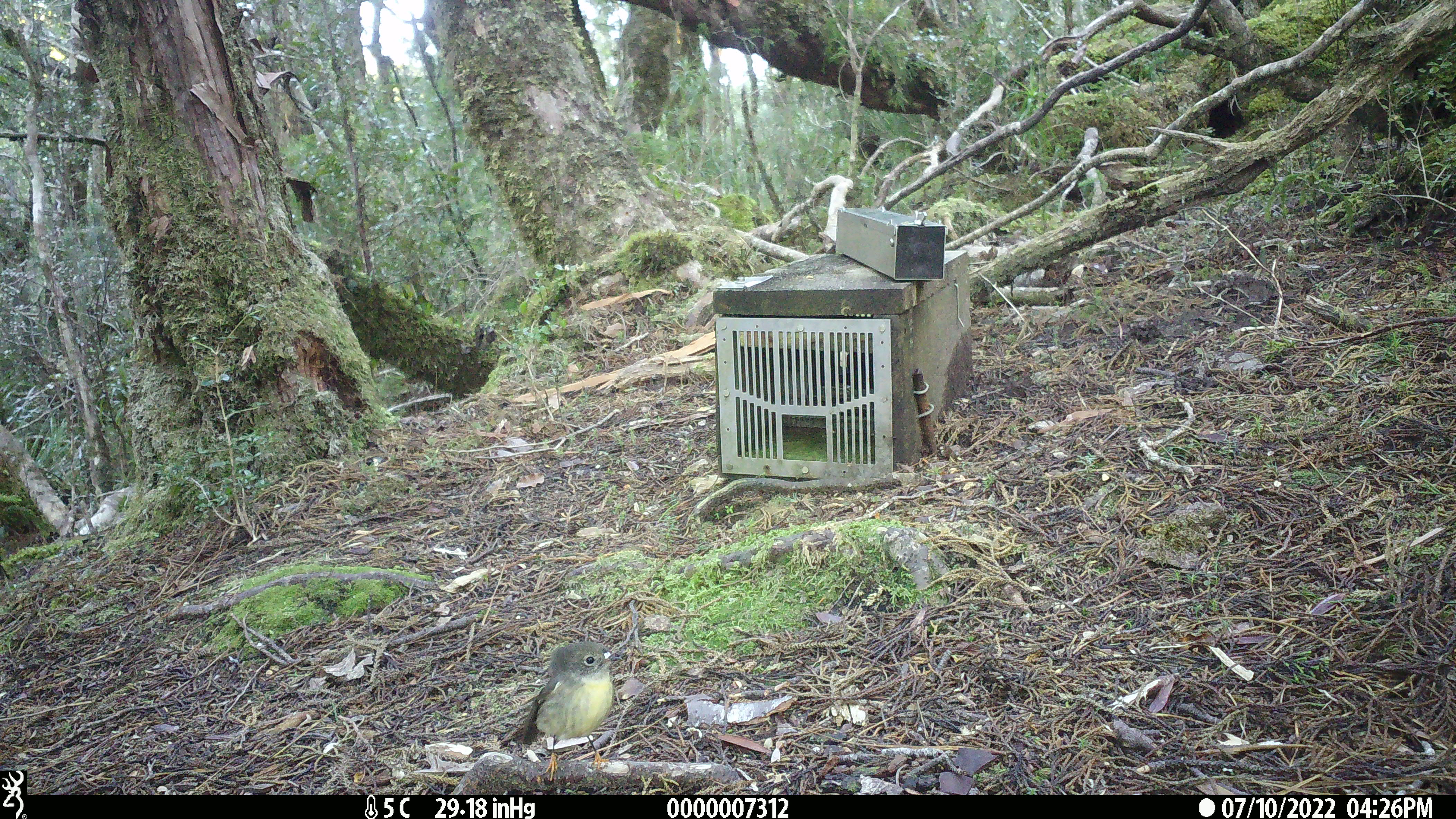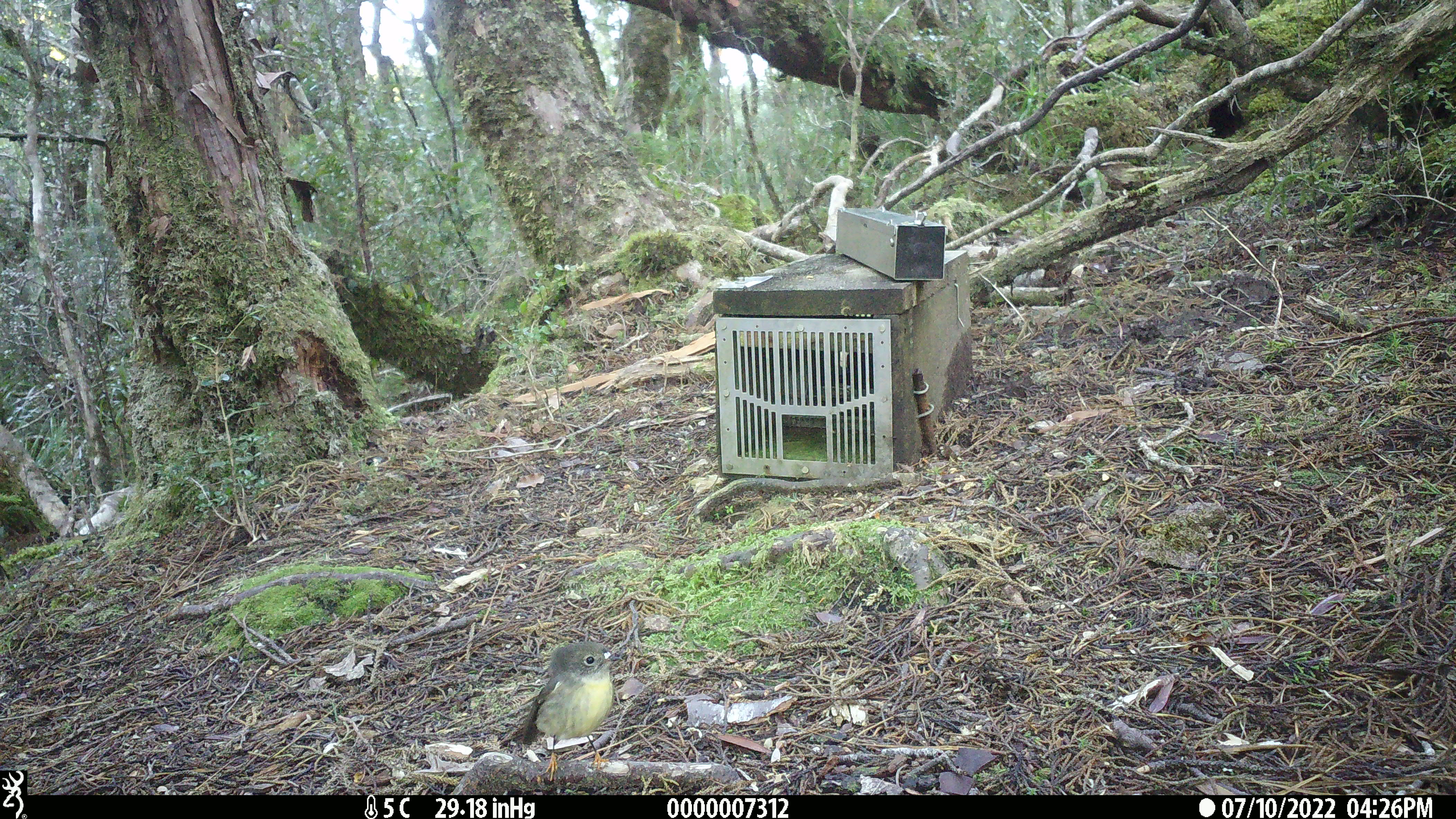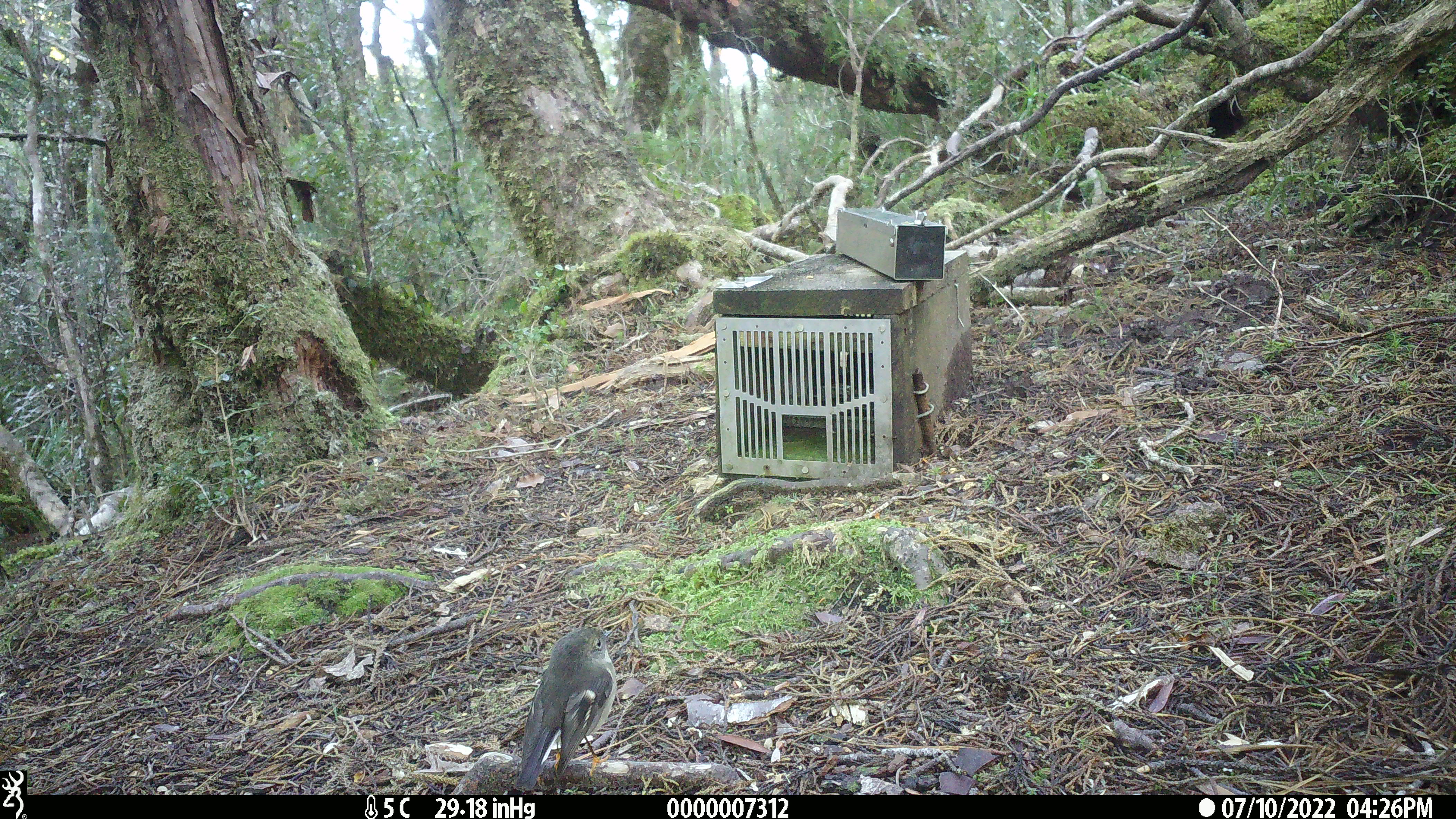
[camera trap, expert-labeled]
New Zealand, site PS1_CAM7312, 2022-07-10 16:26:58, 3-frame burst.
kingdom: Animalia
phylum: Chordata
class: Aves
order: Passeriformes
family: Petroicidae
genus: Petroica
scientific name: Petroica macrocephala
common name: tomtit